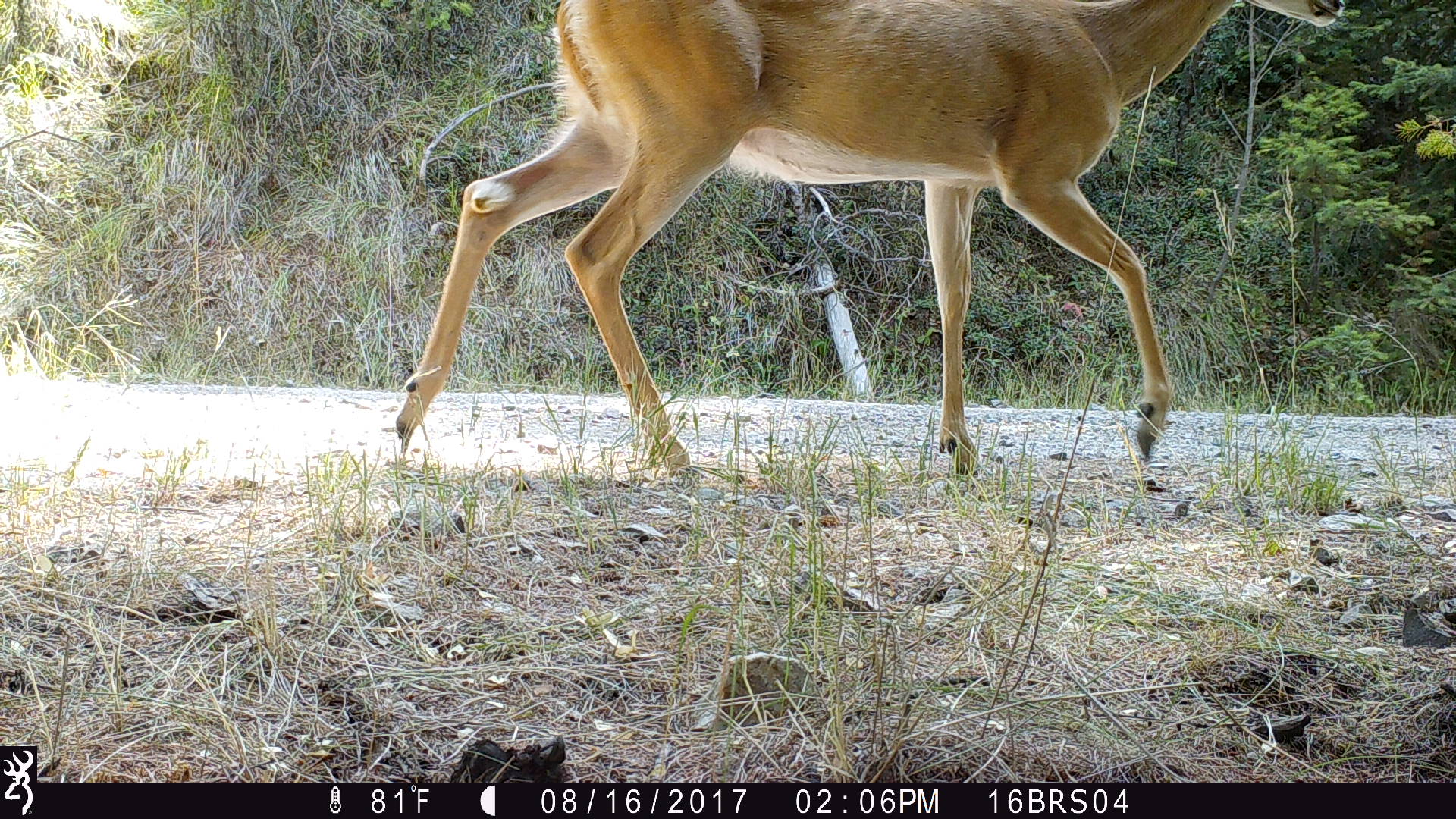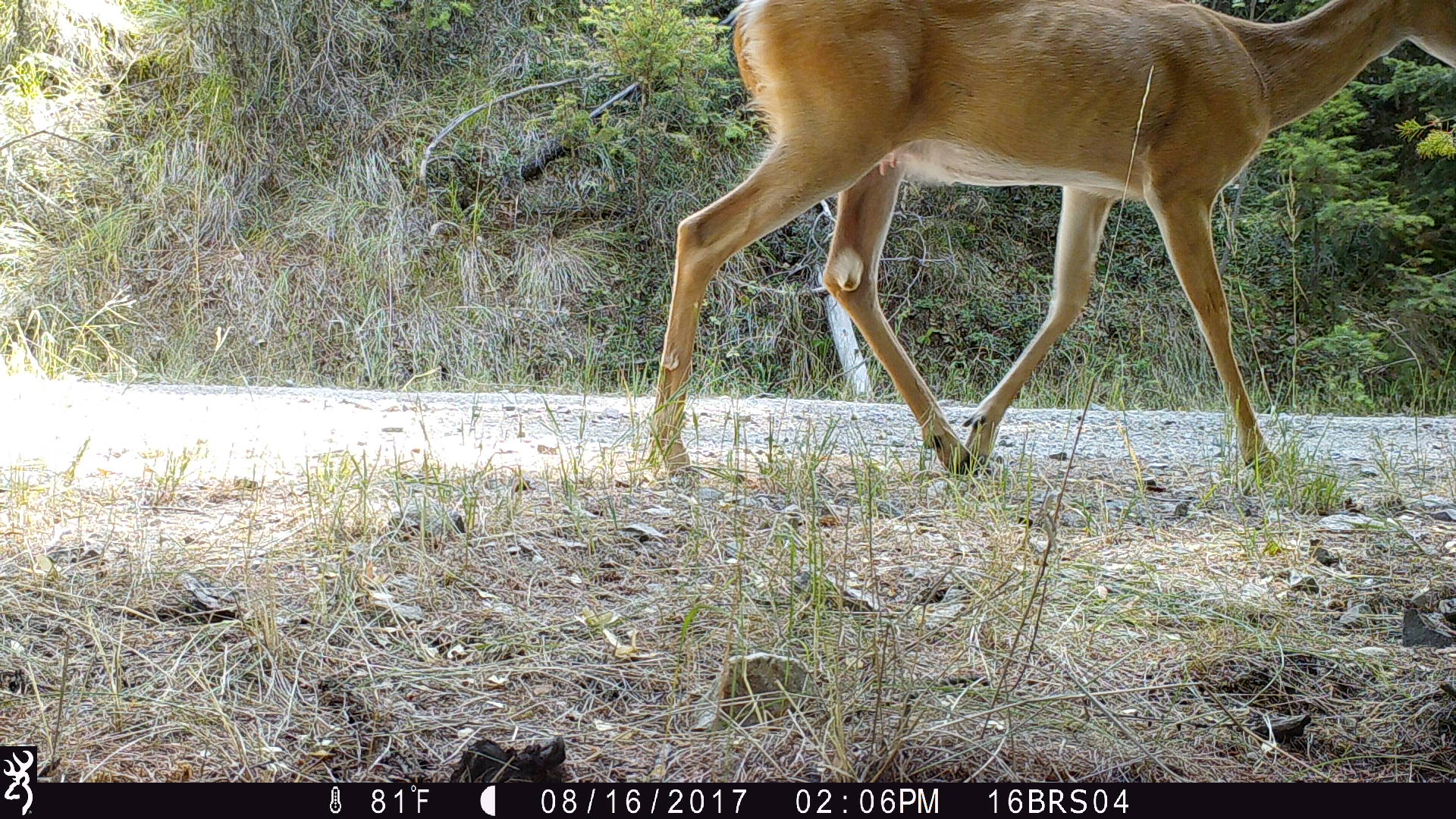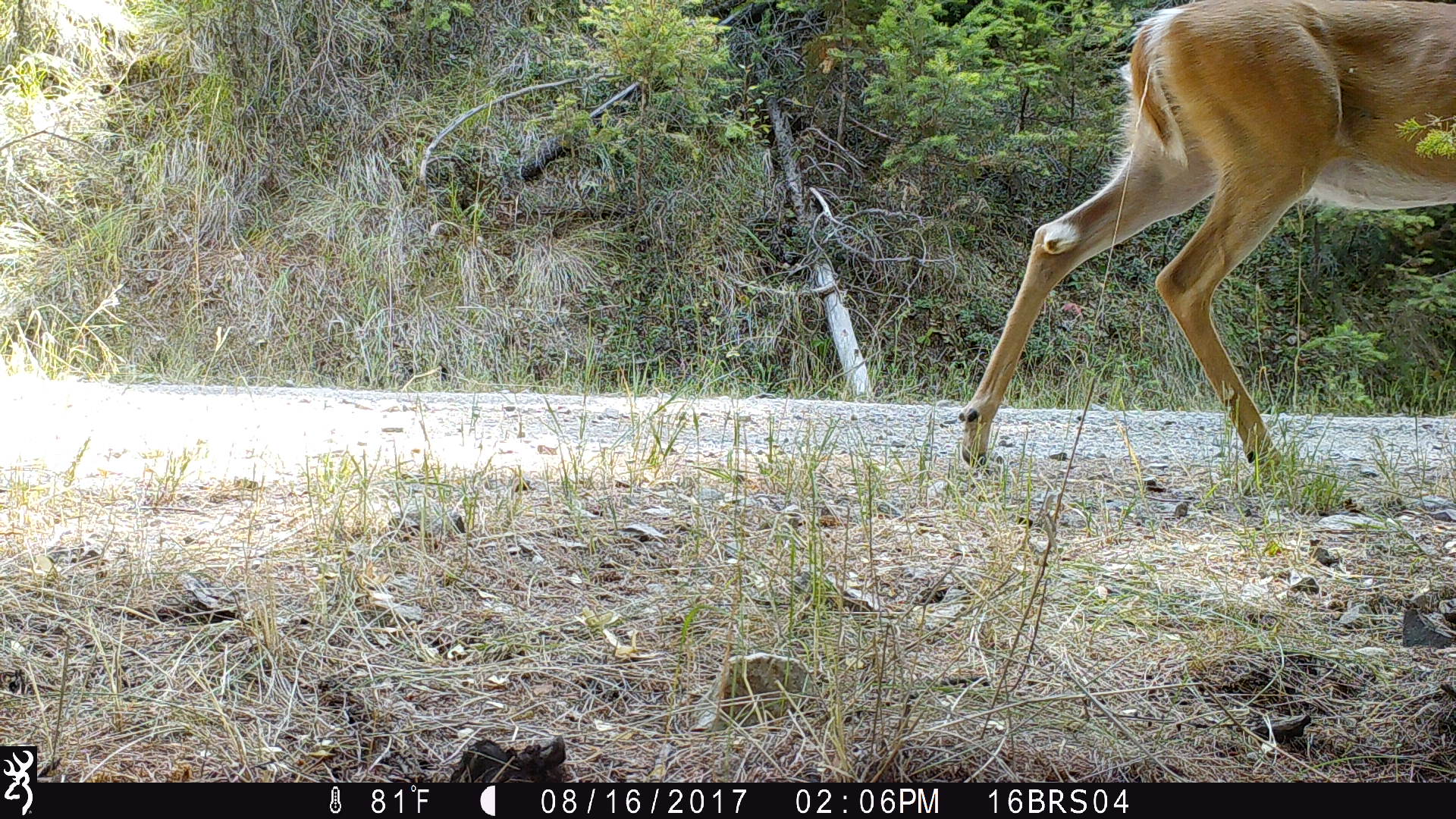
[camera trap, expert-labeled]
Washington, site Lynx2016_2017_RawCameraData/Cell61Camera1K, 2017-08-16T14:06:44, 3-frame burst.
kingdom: Animalia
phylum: Chordata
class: Mammalia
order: Artiodactyla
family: Cervidae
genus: Odocoileus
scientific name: Odocoileus virginianus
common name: white-tailed deer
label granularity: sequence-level